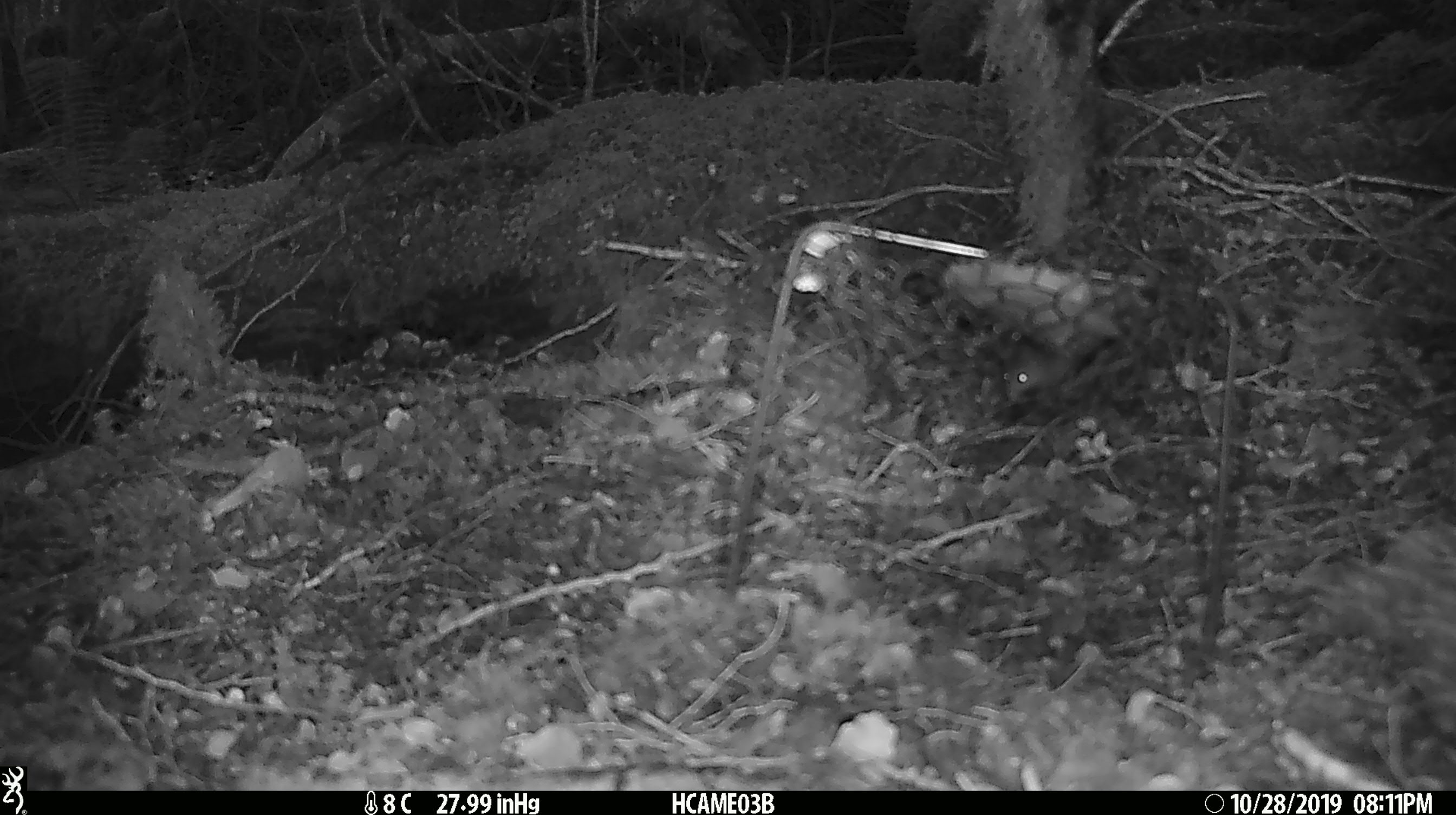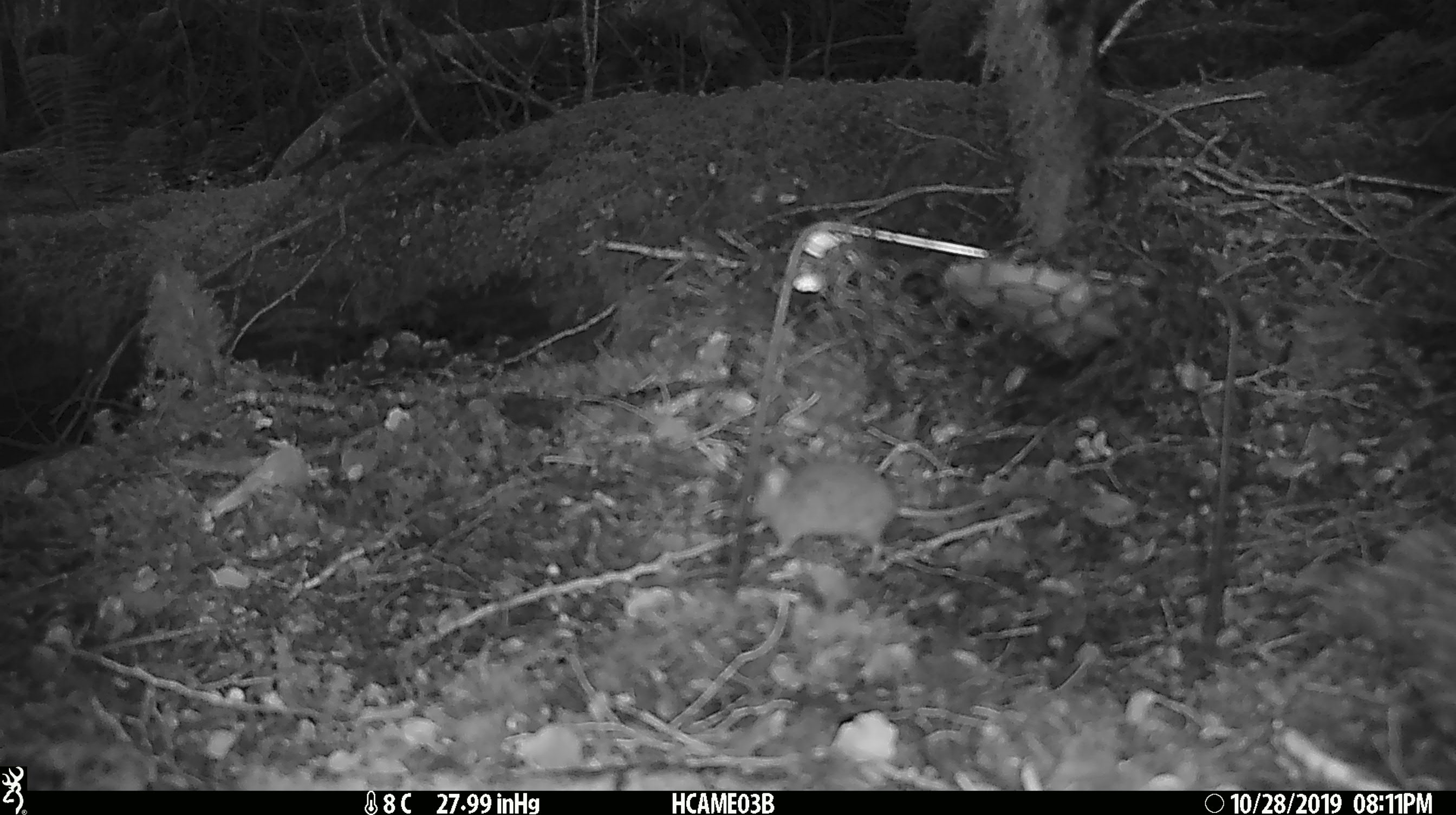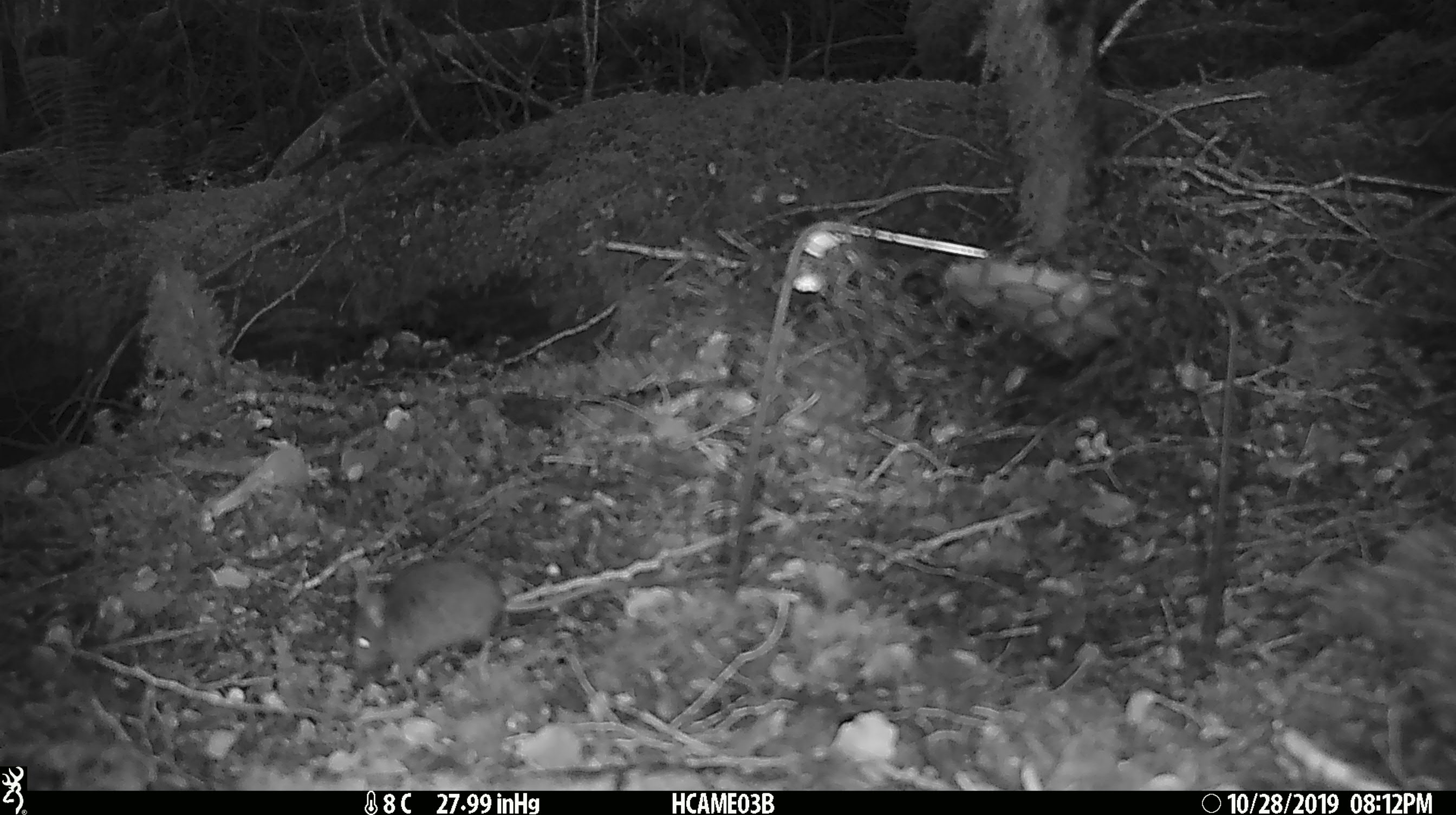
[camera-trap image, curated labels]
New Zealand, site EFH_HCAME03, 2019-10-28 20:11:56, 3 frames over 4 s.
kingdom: Animalia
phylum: Chordata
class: Mammalia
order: Rodentia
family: Muridae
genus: Mus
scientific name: Mus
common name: mouse